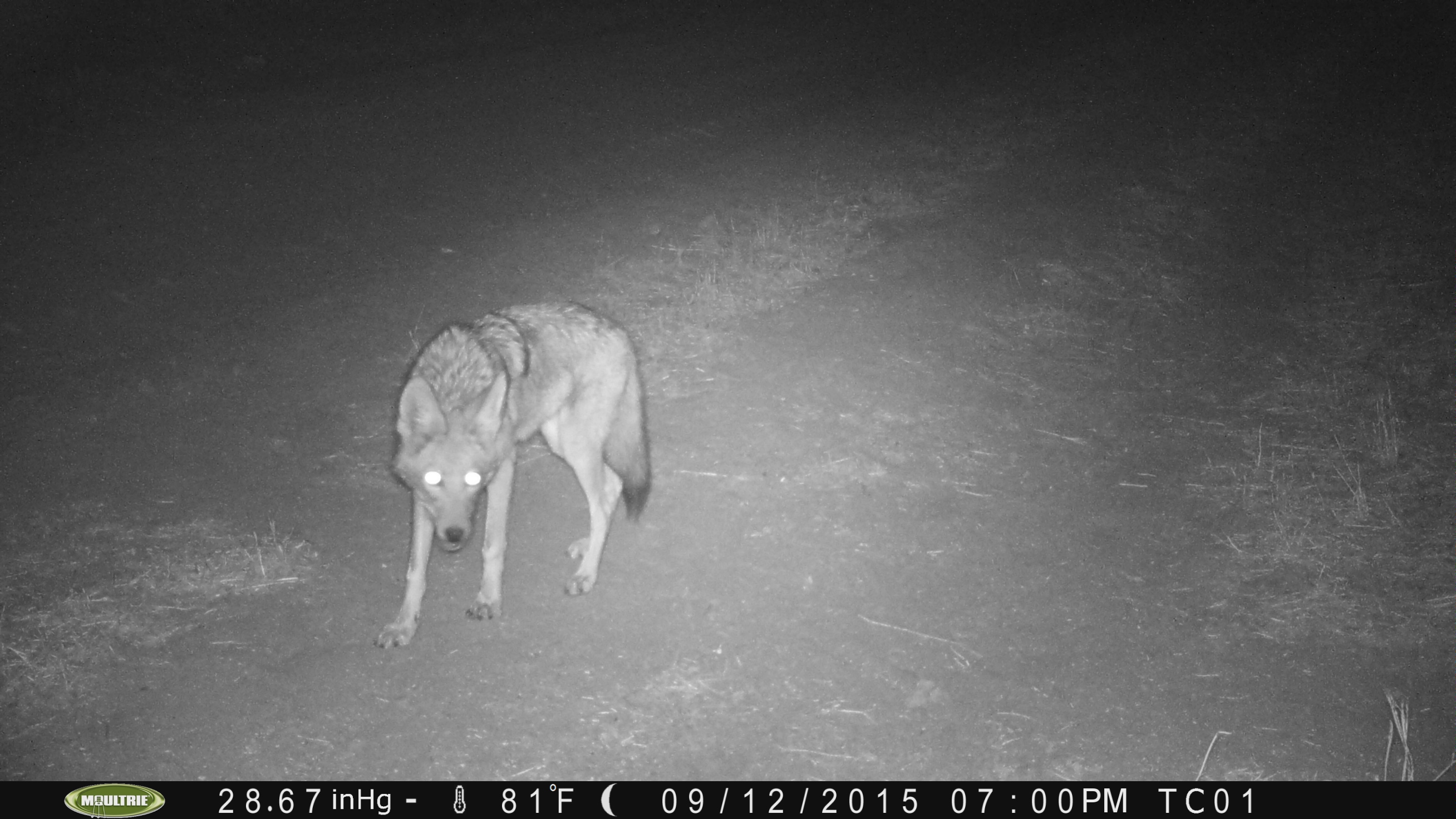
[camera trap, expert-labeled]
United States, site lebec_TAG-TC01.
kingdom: Animalia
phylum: Chordata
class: Mammalia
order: Carnivora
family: Canidae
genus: Canis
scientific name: Canis latrans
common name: coyote